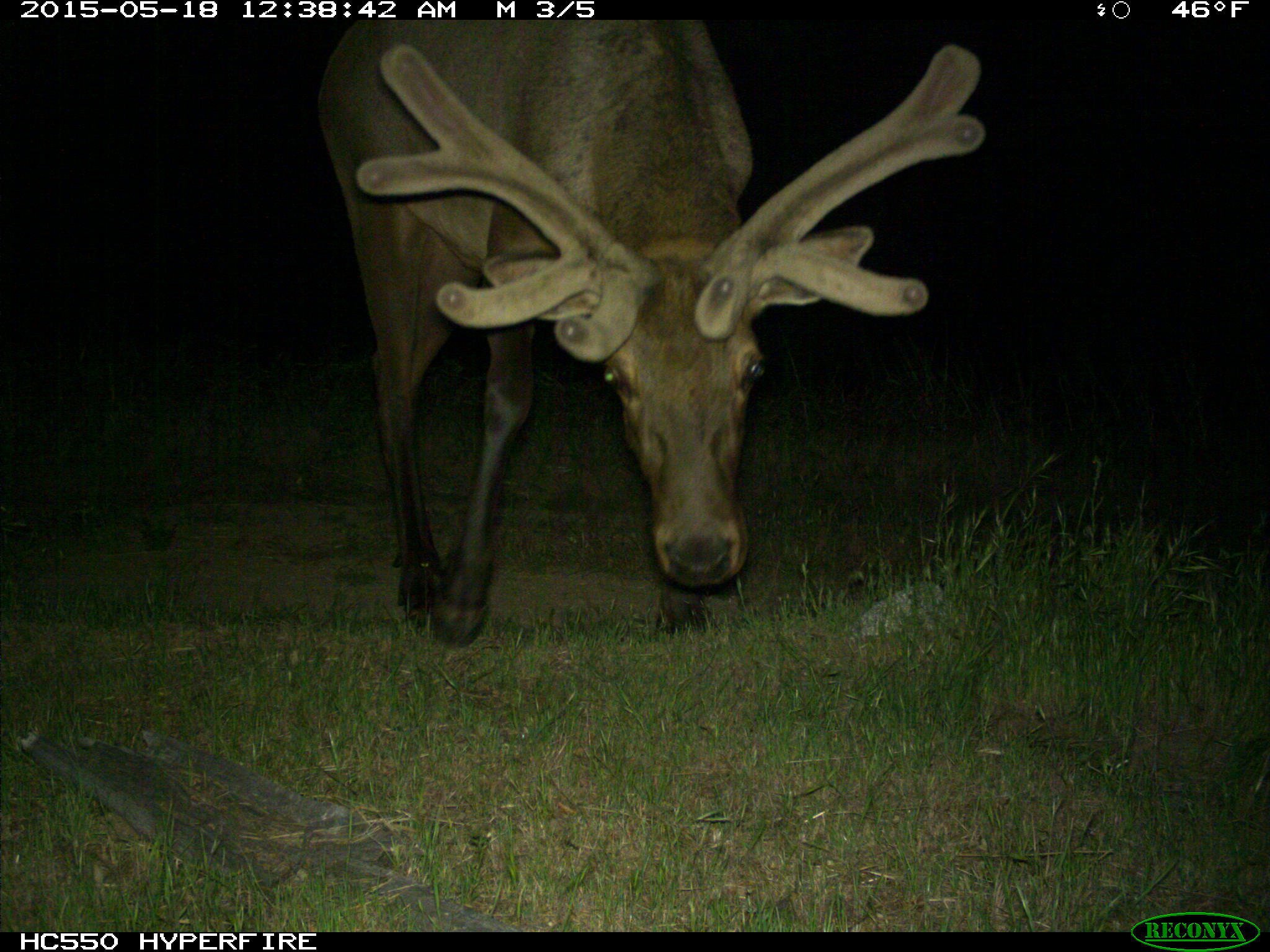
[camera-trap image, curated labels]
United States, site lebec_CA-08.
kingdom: Animalia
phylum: Chordata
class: Mammalia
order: Artiodactyla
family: Cervidae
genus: Cervus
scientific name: Cervus canadensis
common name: elk